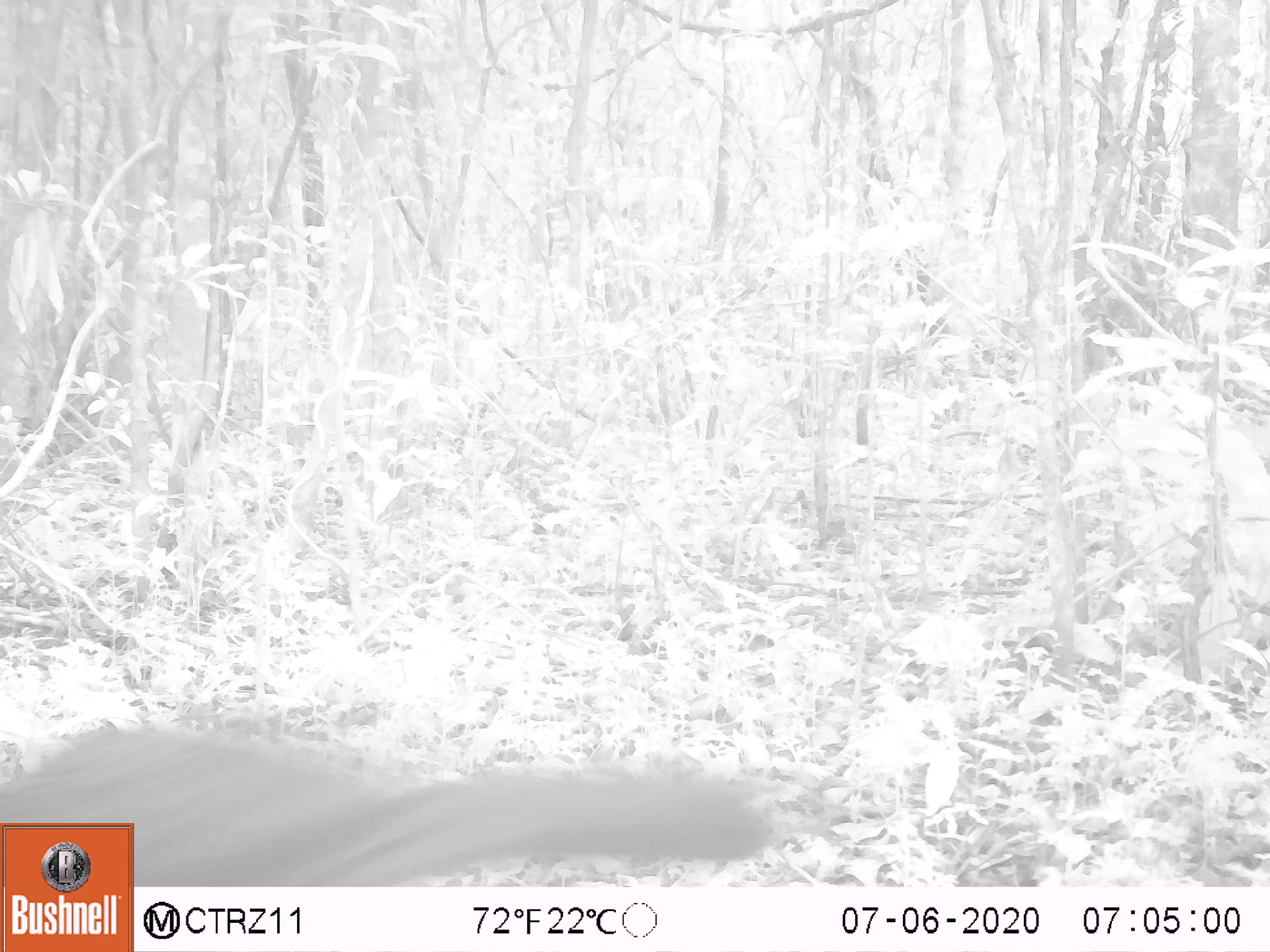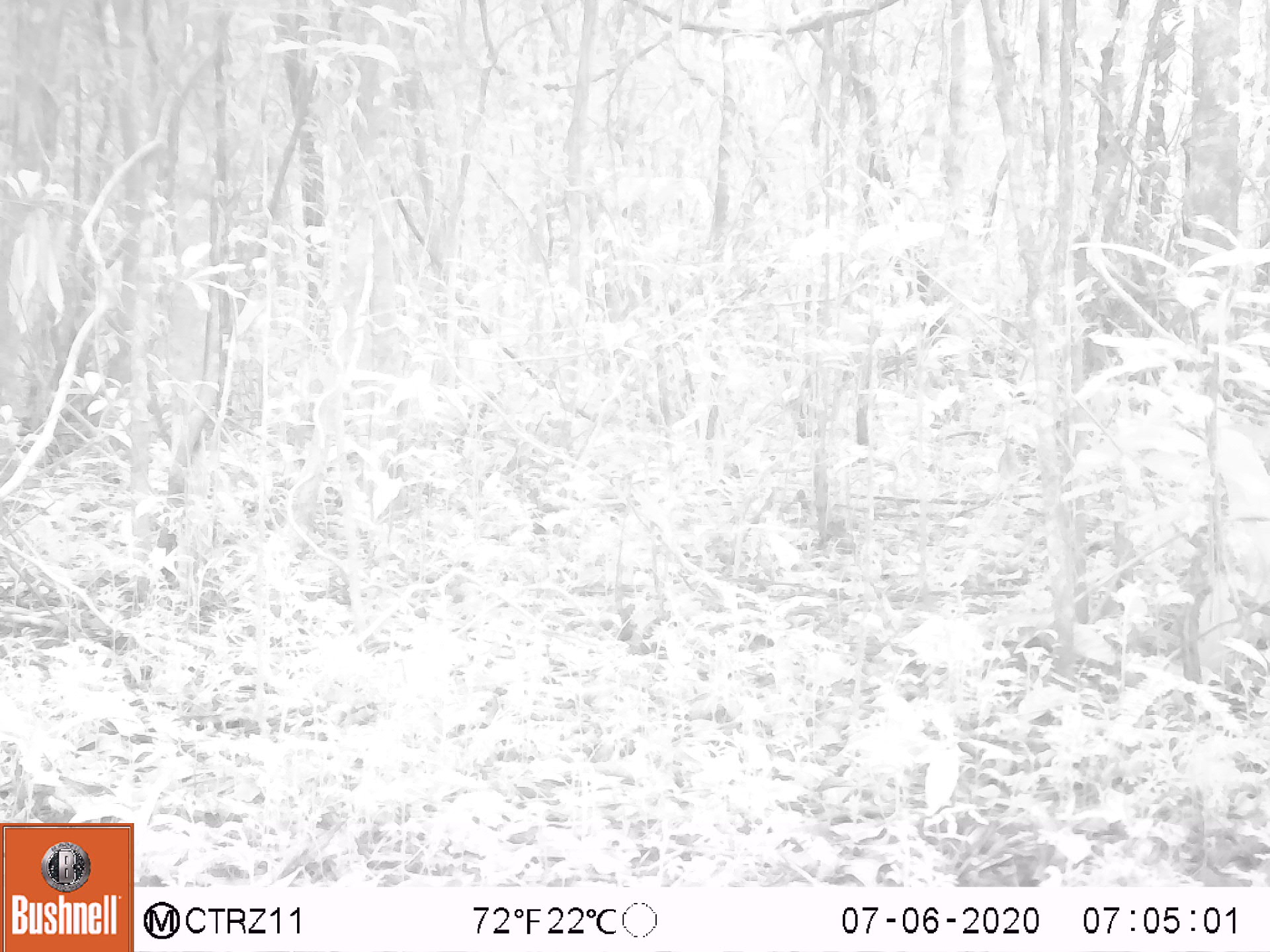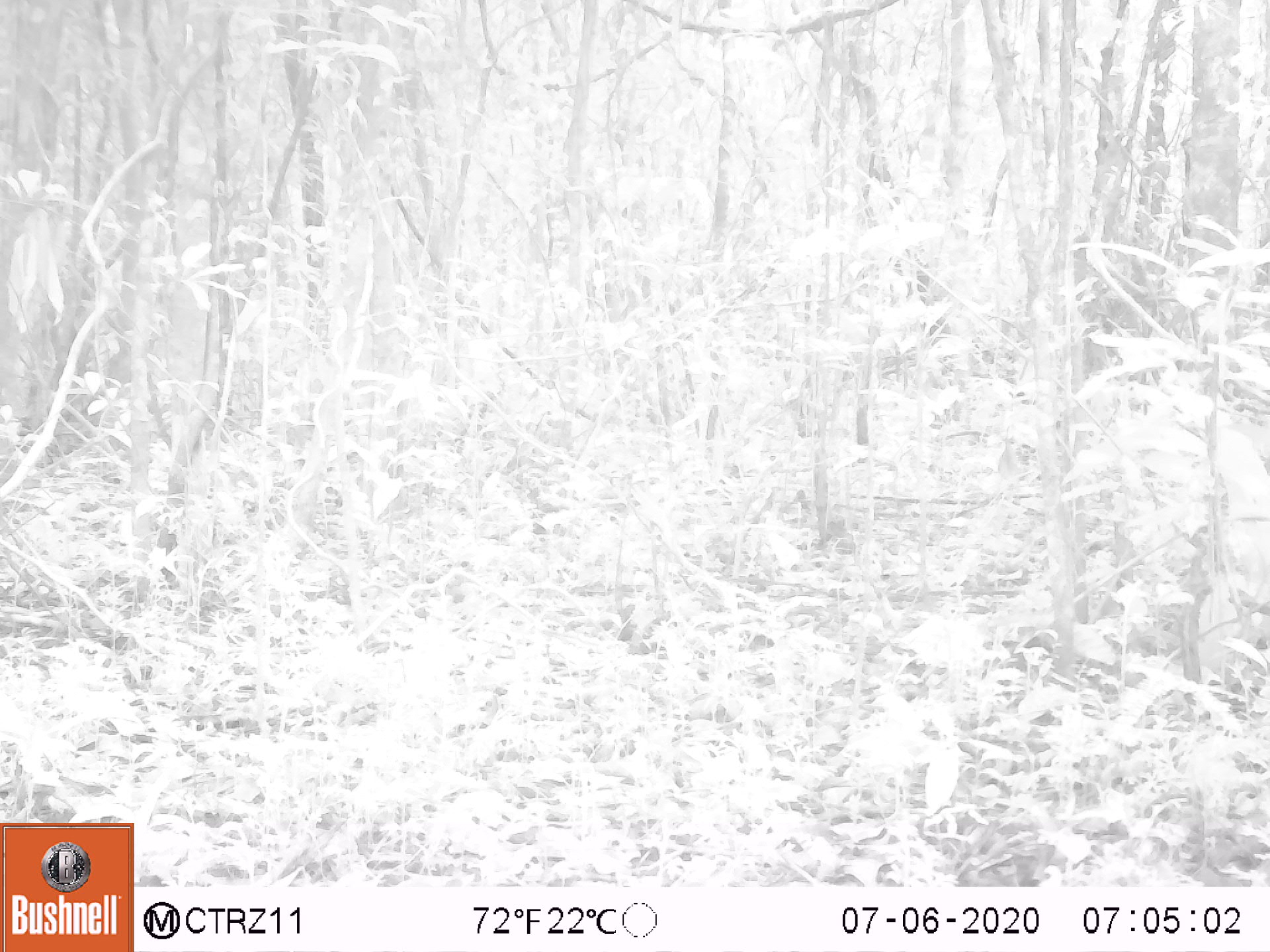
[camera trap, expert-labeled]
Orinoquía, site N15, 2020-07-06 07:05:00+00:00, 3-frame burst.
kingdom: Animalia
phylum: Chordata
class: Mammalia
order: Rodentia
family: Dasyproctidae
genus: Dasyprocta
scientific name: Dasyprocta fuliginosa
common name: black agouti